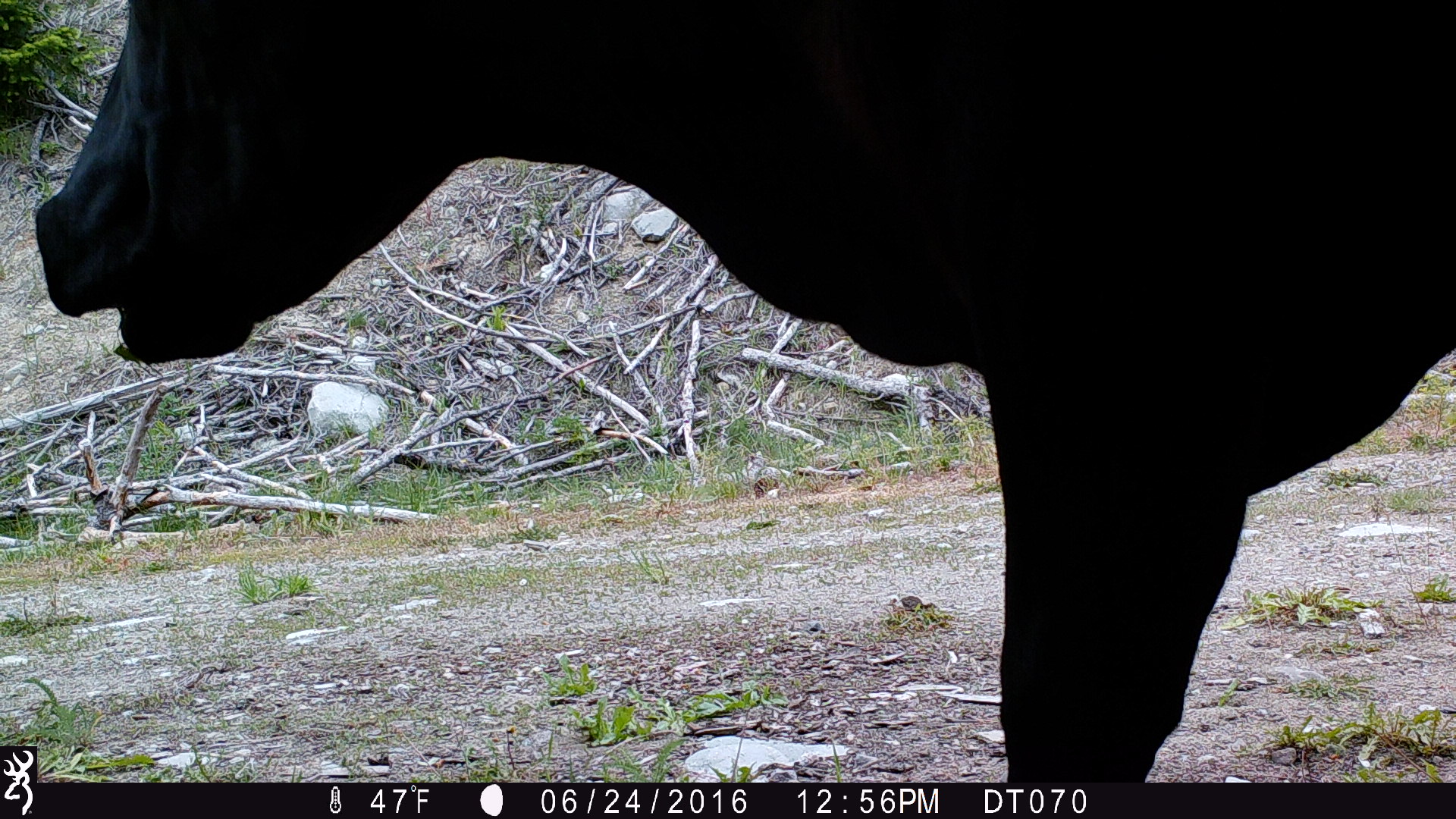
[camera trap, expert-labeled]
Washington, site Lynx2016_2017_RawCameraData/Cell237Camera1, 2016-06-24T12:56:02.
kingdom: Animalia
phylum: Chordata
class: Mammalia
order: Artiodactyla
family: Bovidae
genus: Bos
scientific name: Bos taurus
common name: domestic cattle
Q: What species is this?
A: Domestic cattle (Bos taurus).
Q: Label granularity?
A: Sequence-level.